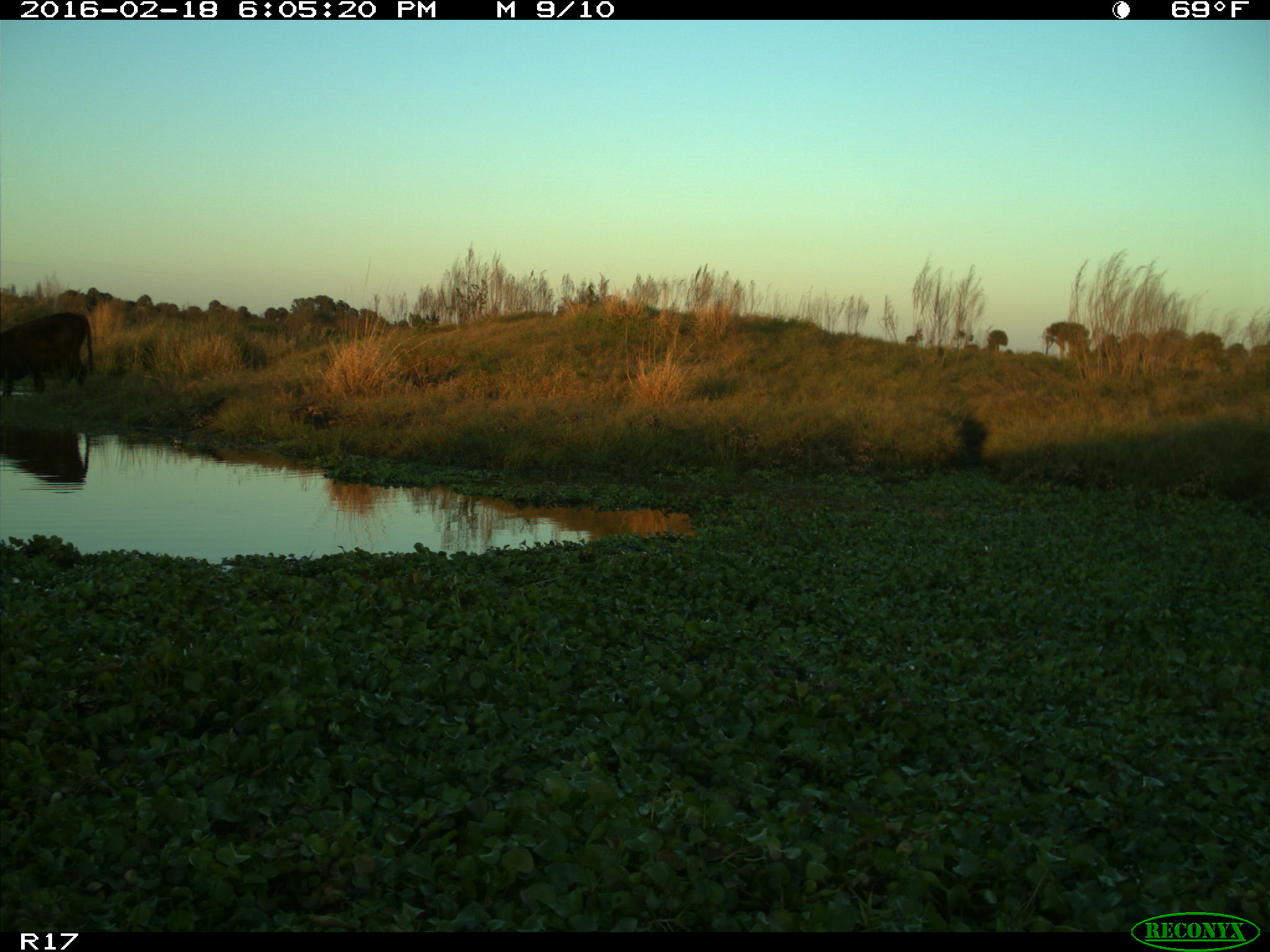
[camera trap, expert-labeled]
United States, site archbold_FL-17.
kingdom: Animalia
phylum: Chordata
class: Mammalia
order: Artiodactyla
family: Bovidae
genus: Bos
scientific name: Bos taurus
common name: domestic cow